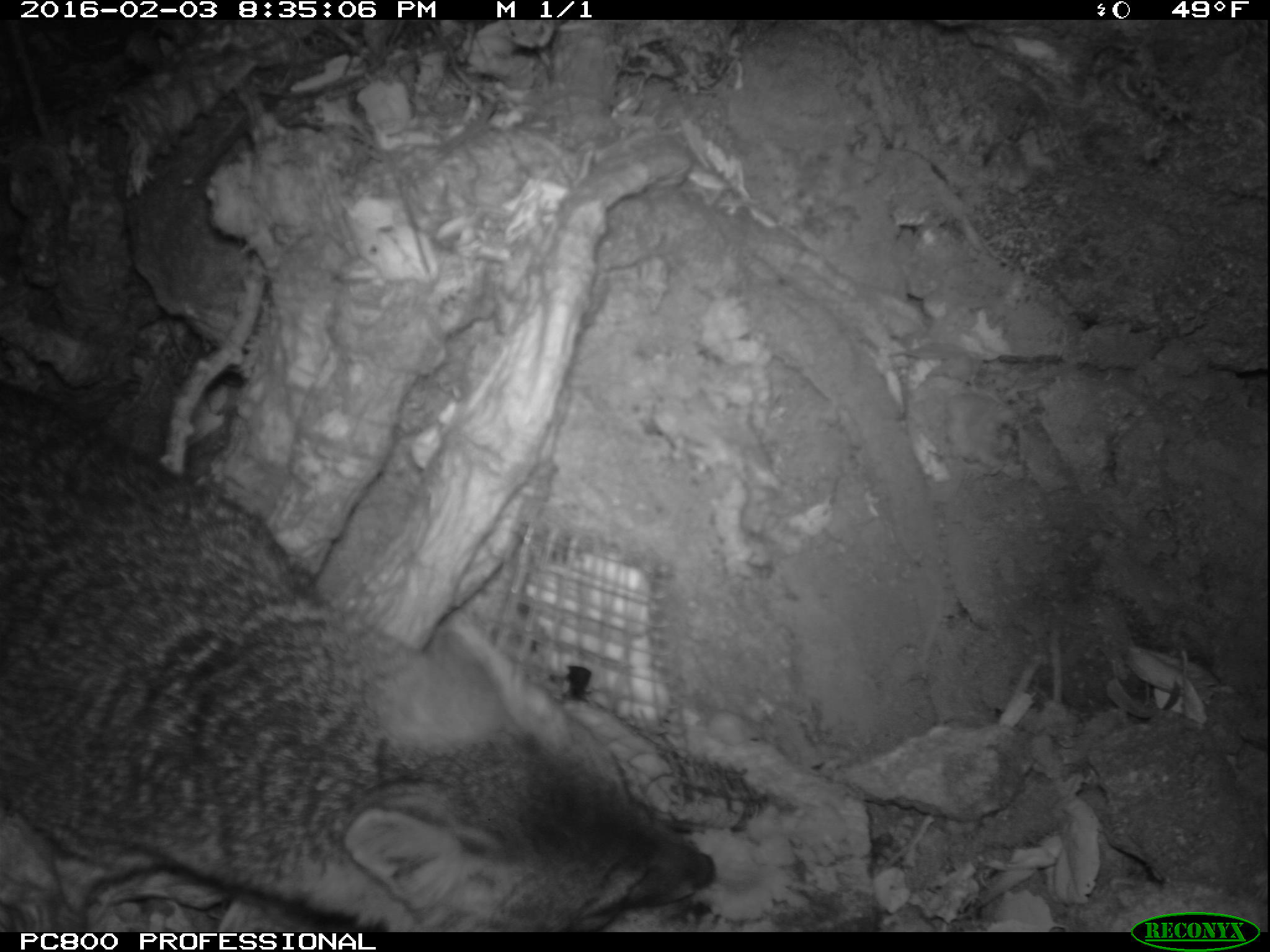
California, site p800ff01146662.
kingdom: Animalia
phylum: Chordata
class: Mammalia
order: Carnivora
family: Canidae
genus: Urocyon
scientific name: Urocyon littoralis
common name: island fox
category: fox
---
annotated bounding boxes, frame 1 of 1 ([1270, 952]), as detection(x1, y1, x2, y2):
fox: detection(0, 384, 714, 932)